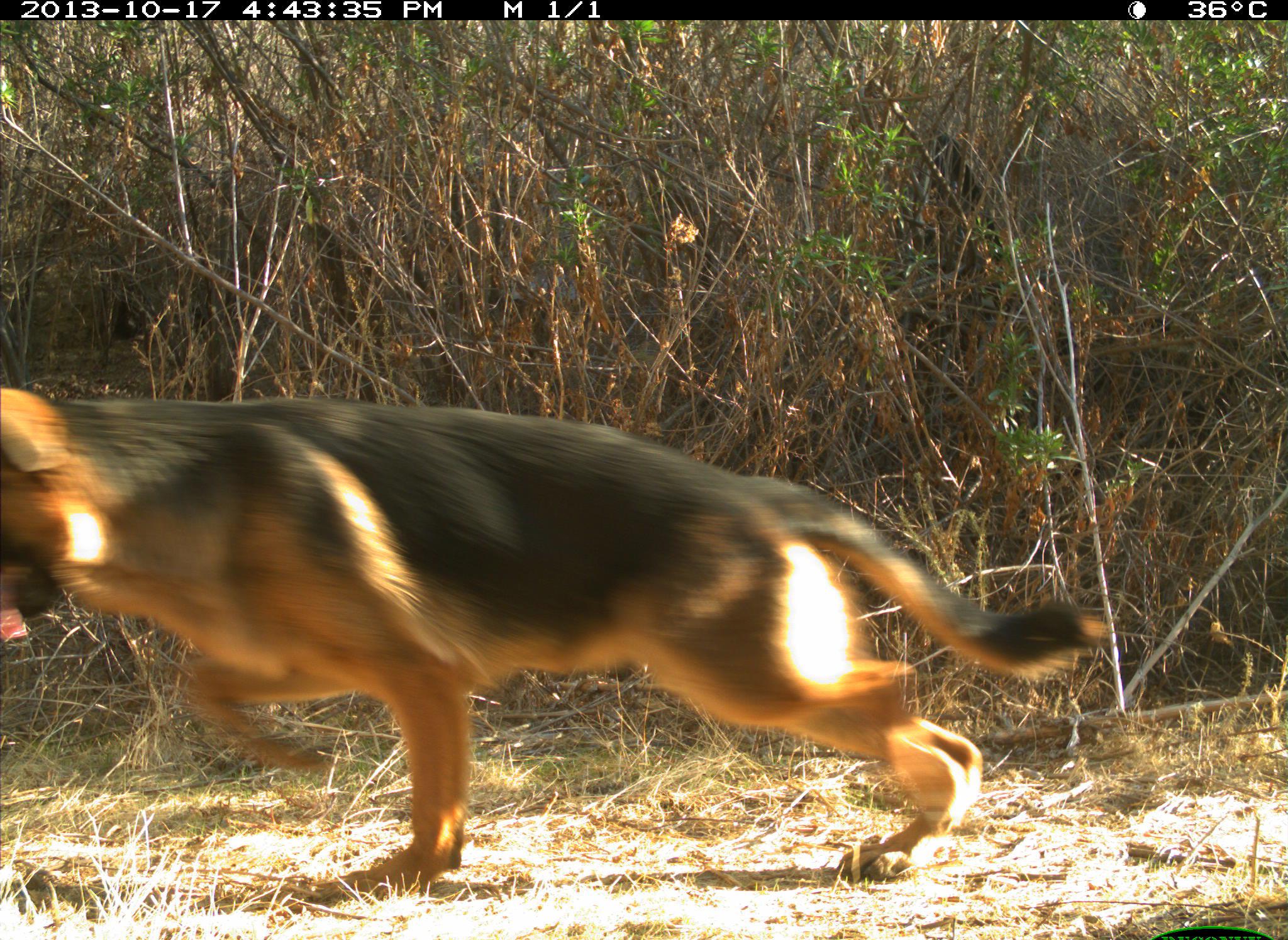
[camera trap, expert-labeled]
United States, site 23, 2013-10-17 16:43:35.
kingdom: Animalia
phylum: Chordata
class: Mammalia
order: Carnivora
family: Canidae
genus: Canis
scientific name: Canis familiaris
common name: domestic dog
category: dog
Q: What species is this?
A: Dog (domestic dog) (Canis familiaris).